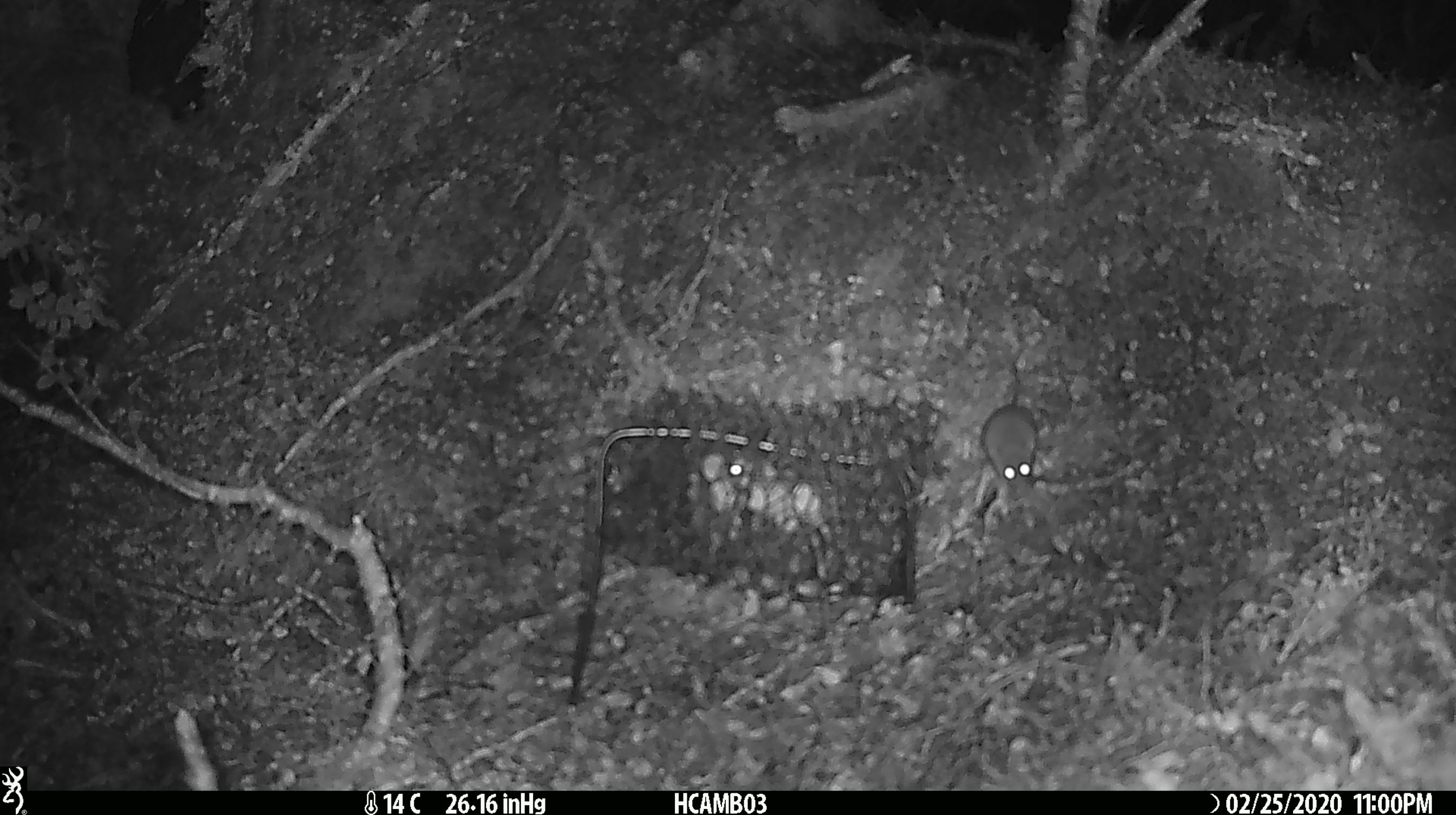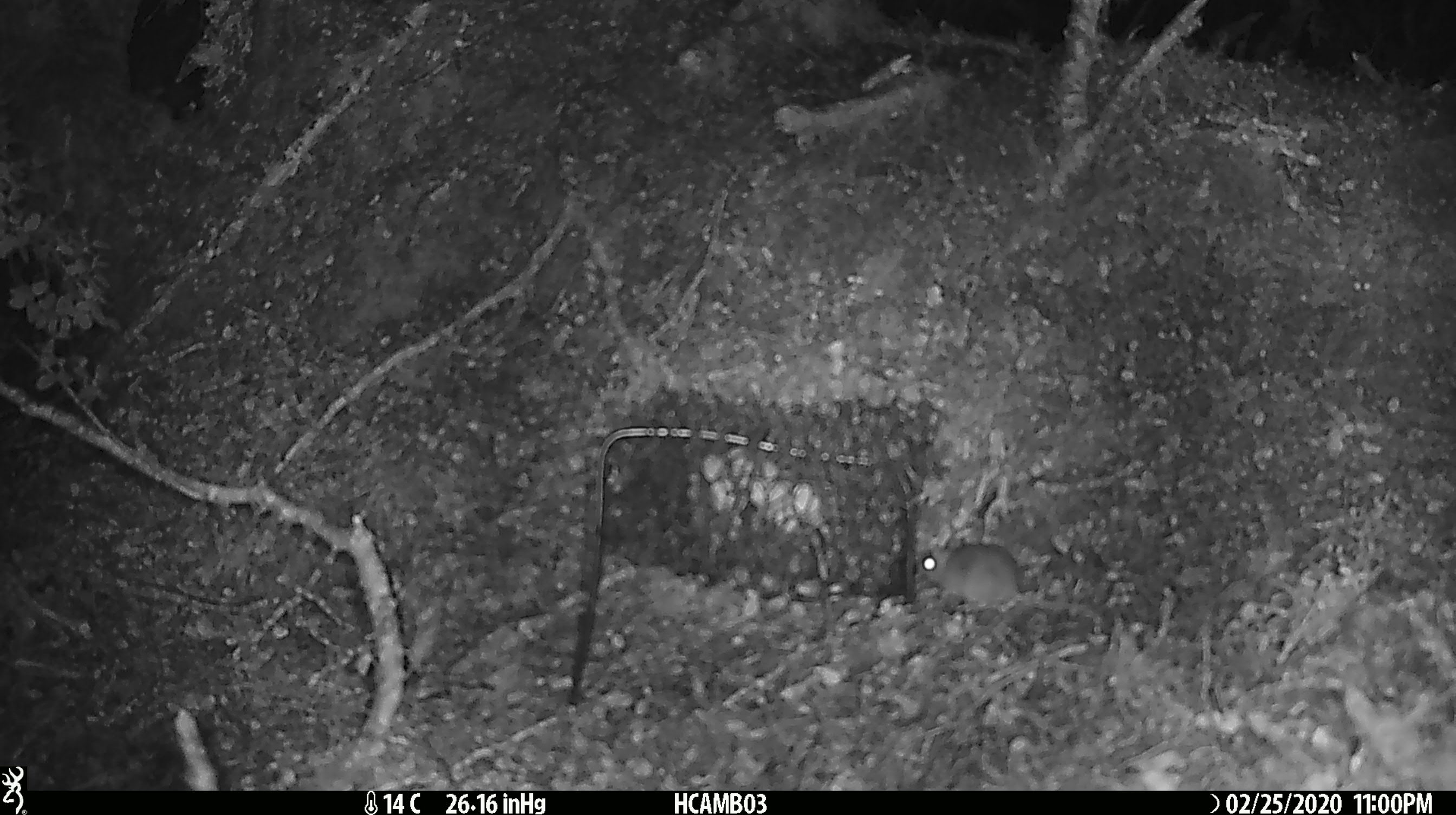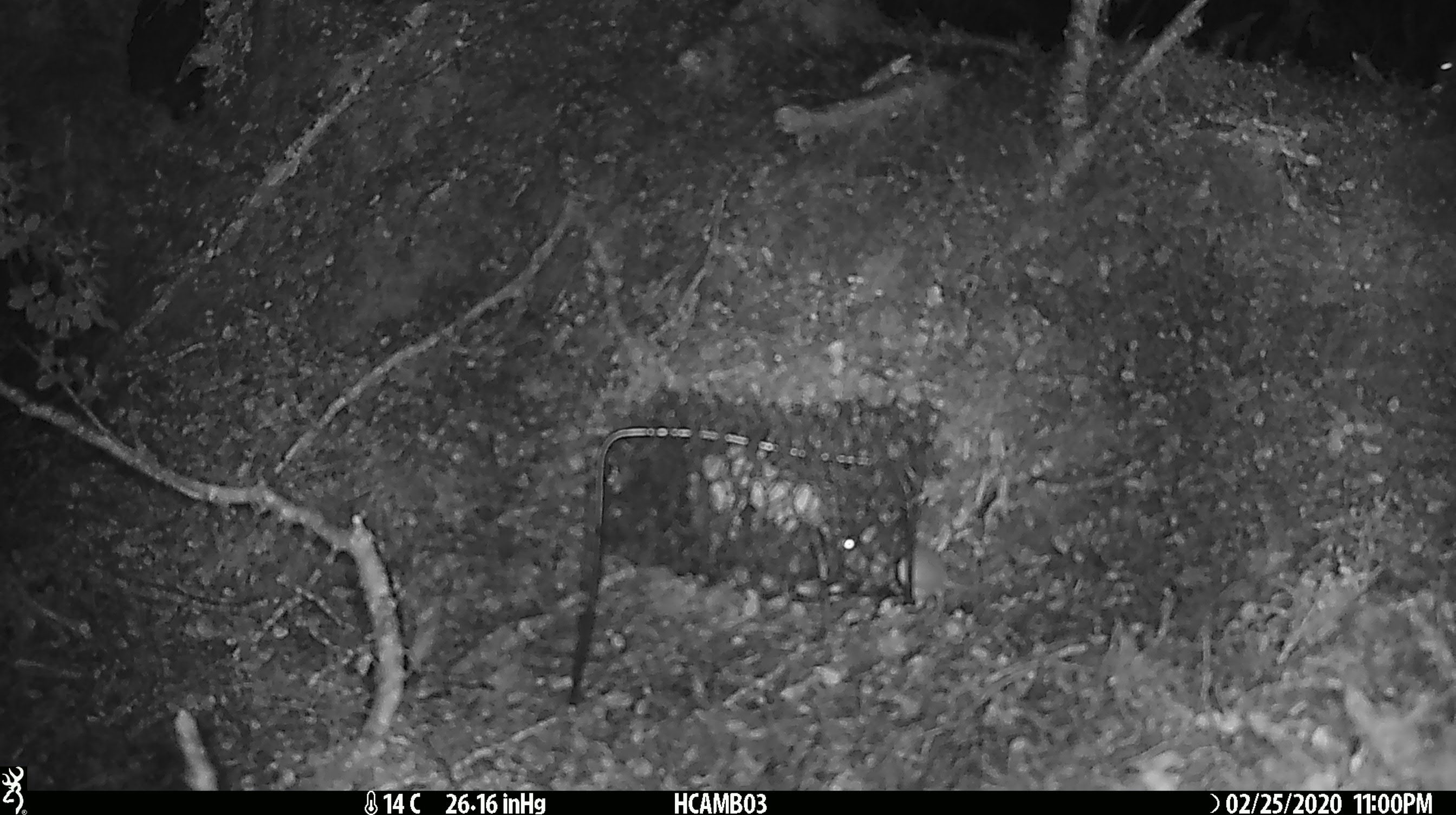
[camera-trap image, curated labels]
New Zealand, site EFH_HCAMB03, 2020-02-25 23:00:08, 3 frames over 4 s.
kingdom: Animalia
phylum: Chordata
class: Mammalia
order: Rodentia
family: Muridae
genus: Mus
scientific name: Mus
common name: mouse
Mouse (Mus).